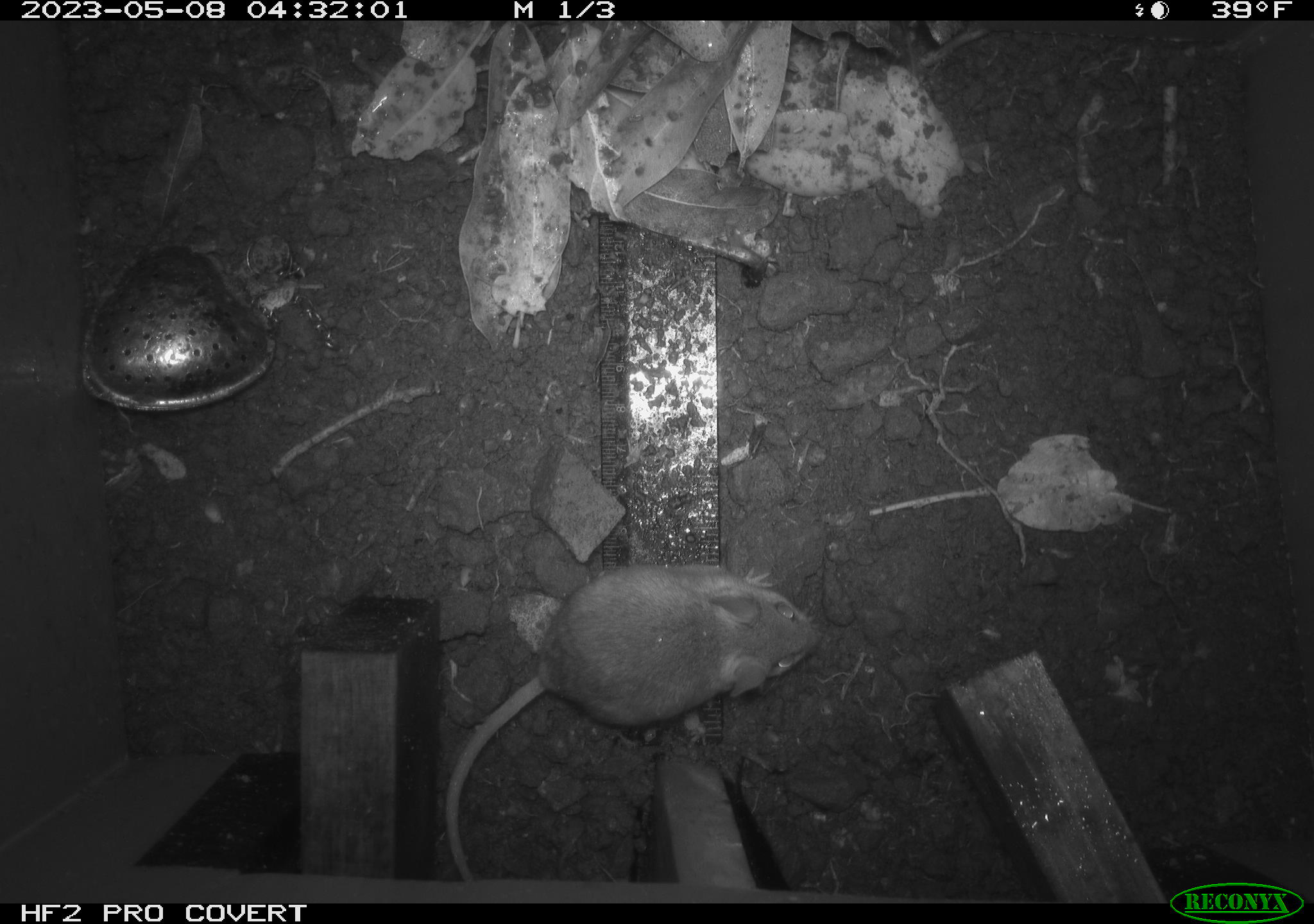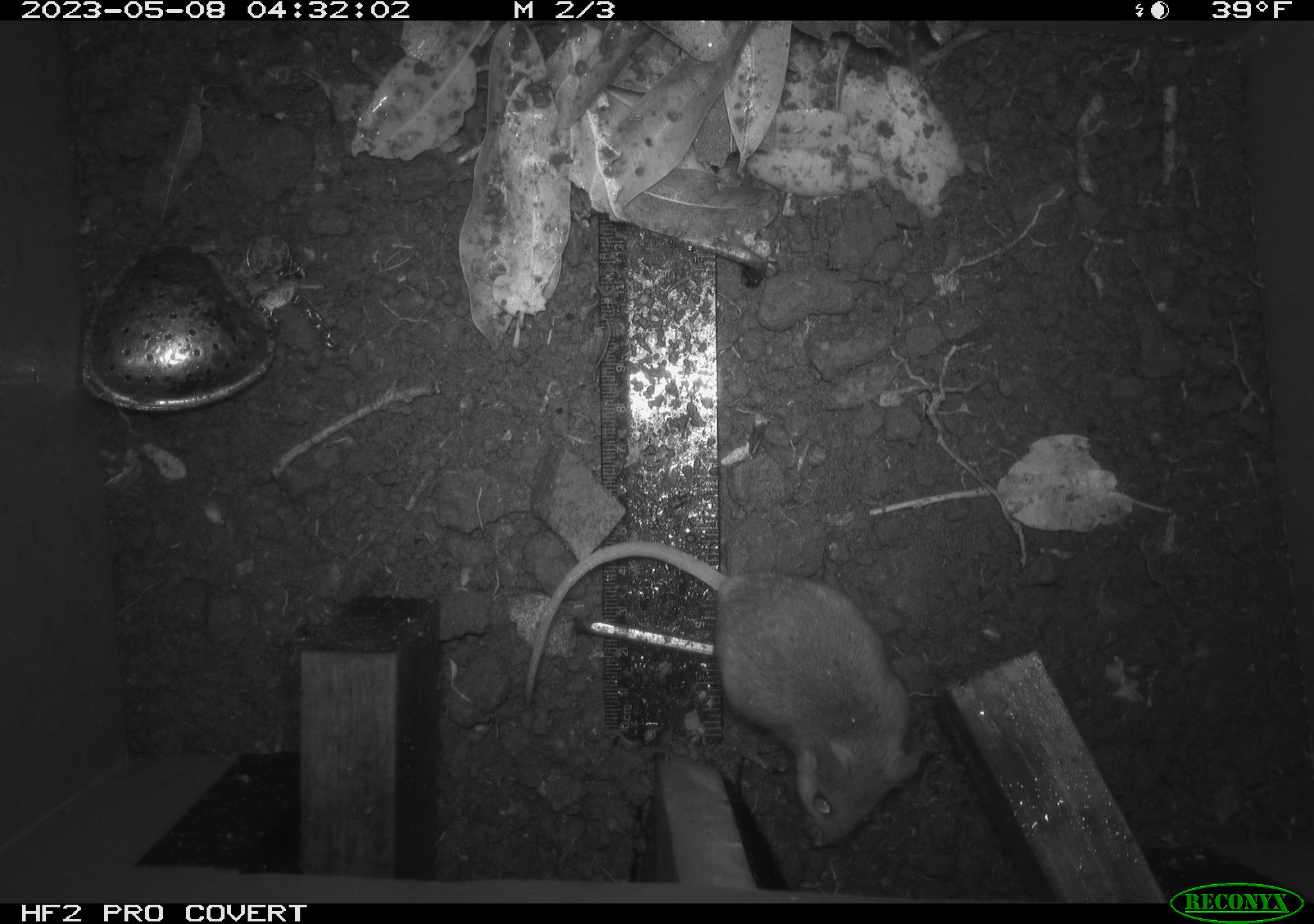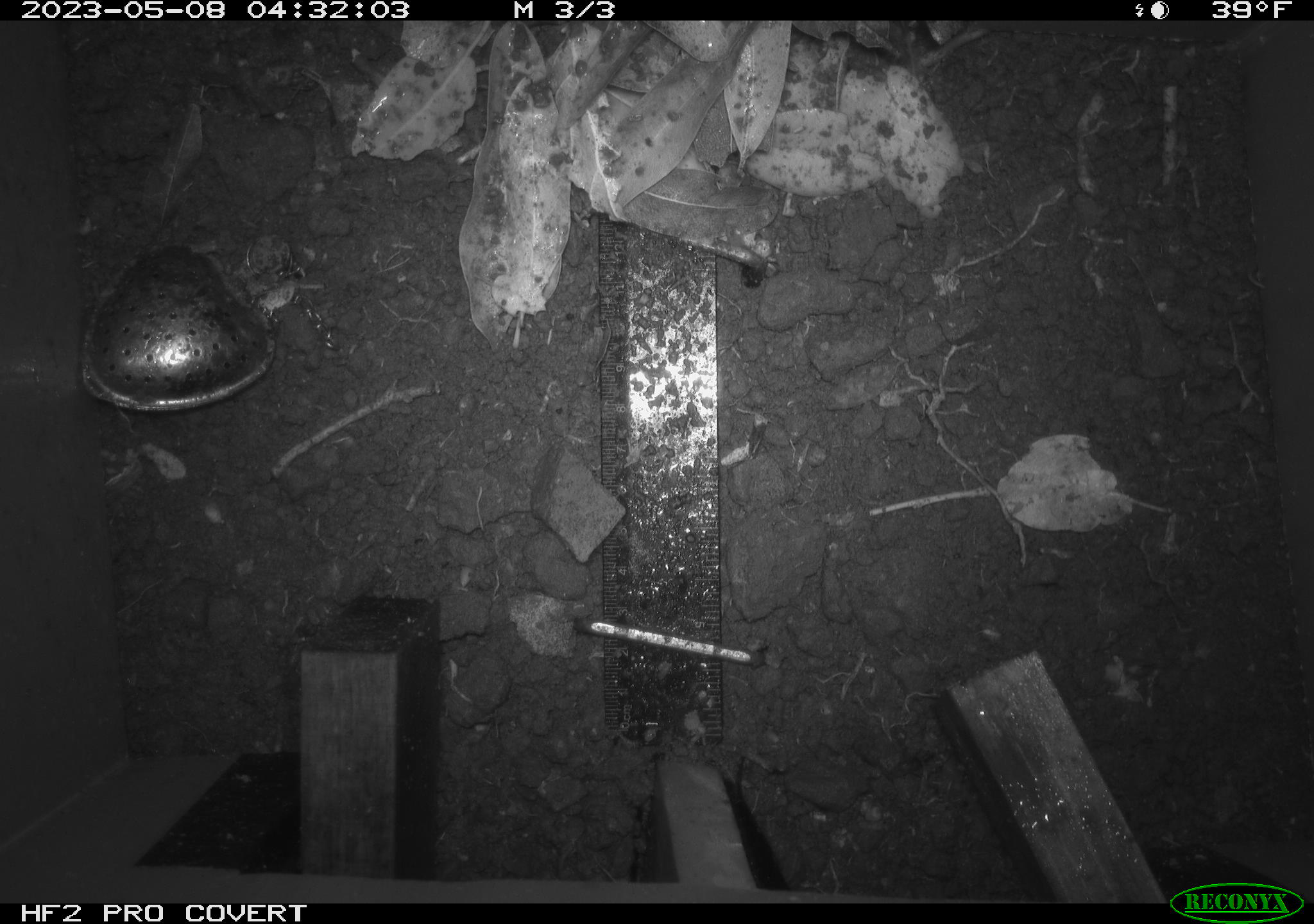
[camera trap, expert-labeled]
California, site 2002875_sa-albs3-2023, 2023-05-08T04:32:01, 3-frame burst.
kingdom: Animalia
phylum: Chordata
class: Mammalia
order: Rodentia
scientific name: Rodentia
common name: mouse species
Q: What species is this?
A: Mouse species (Rodentia).